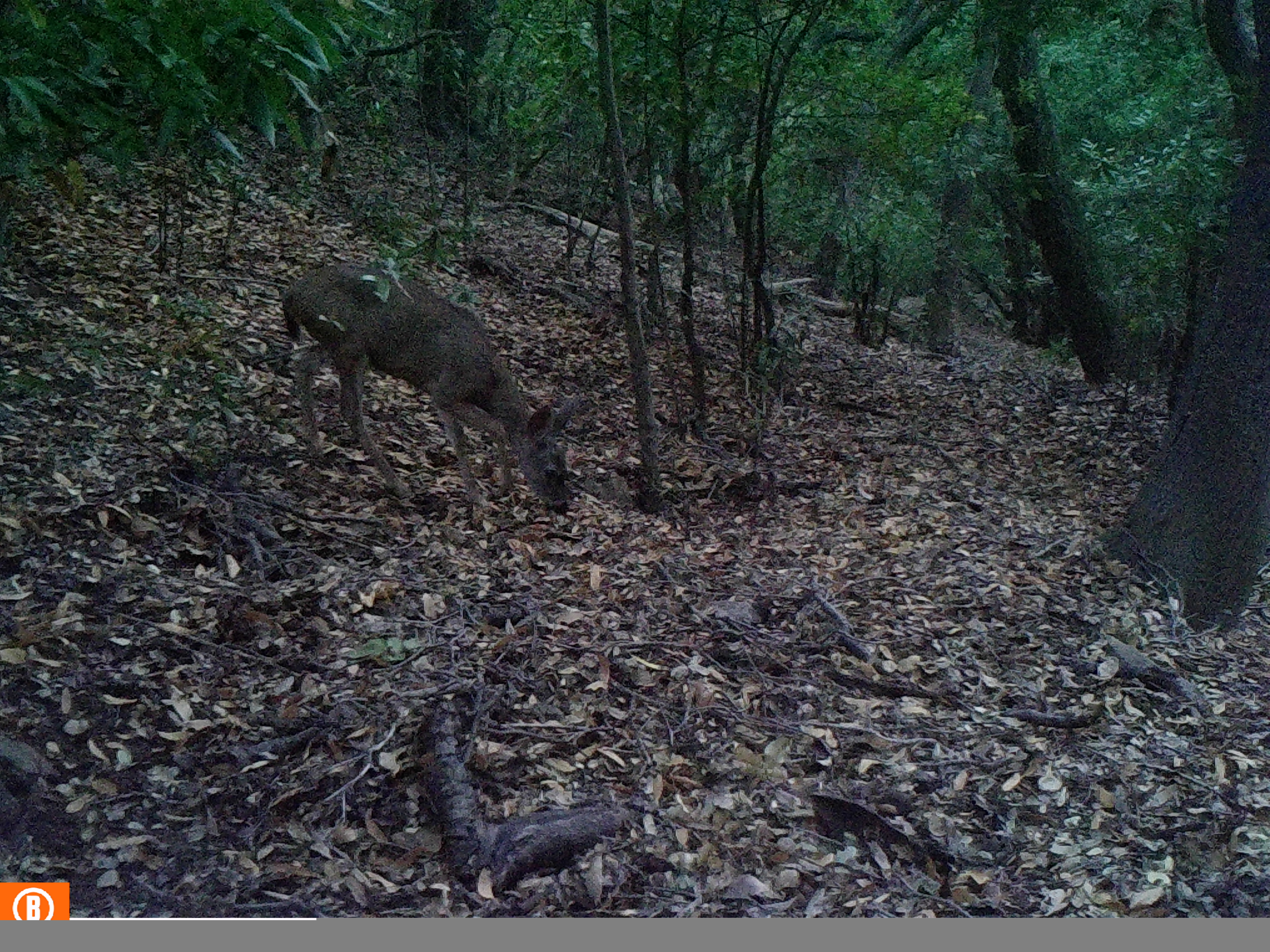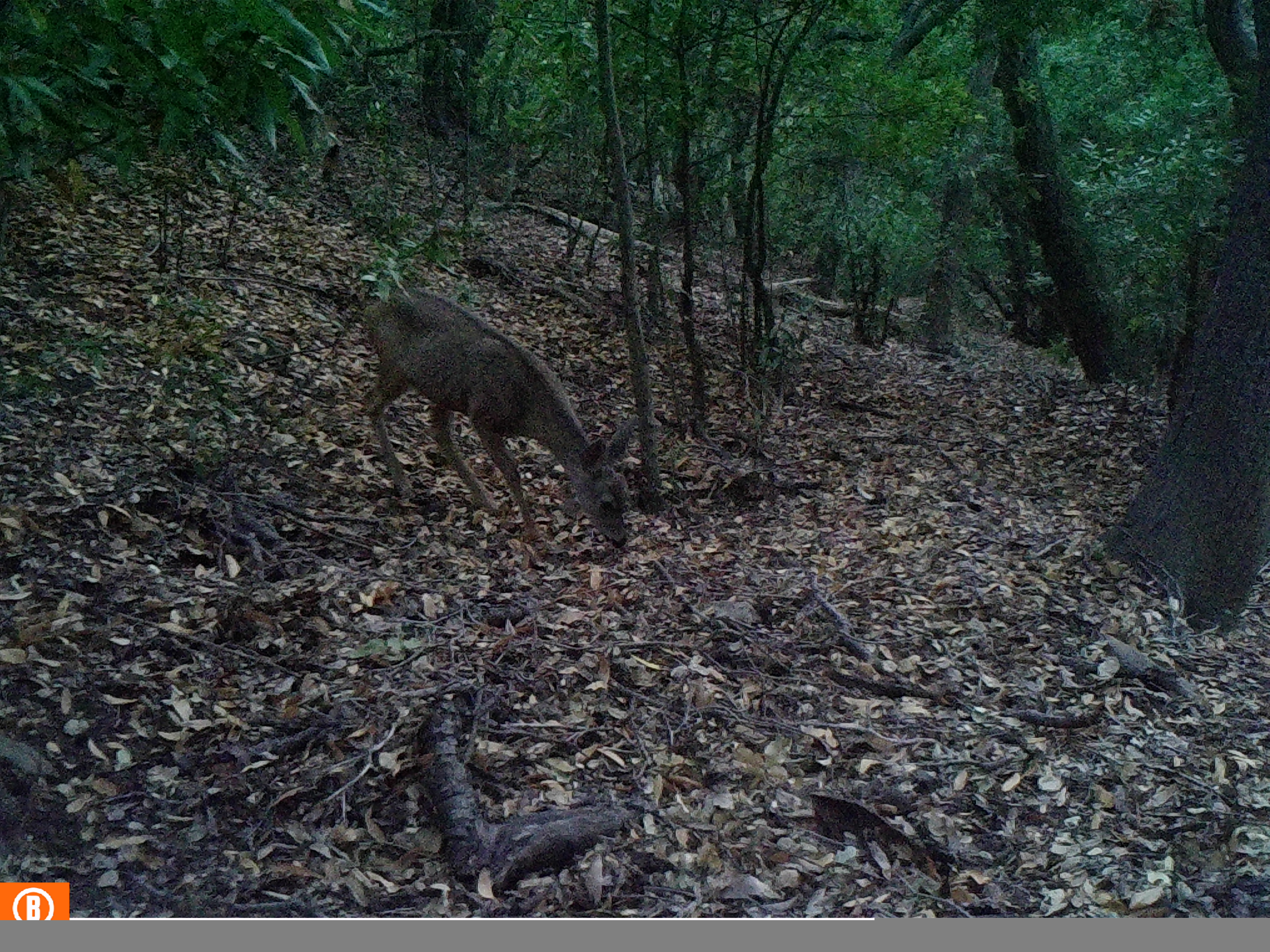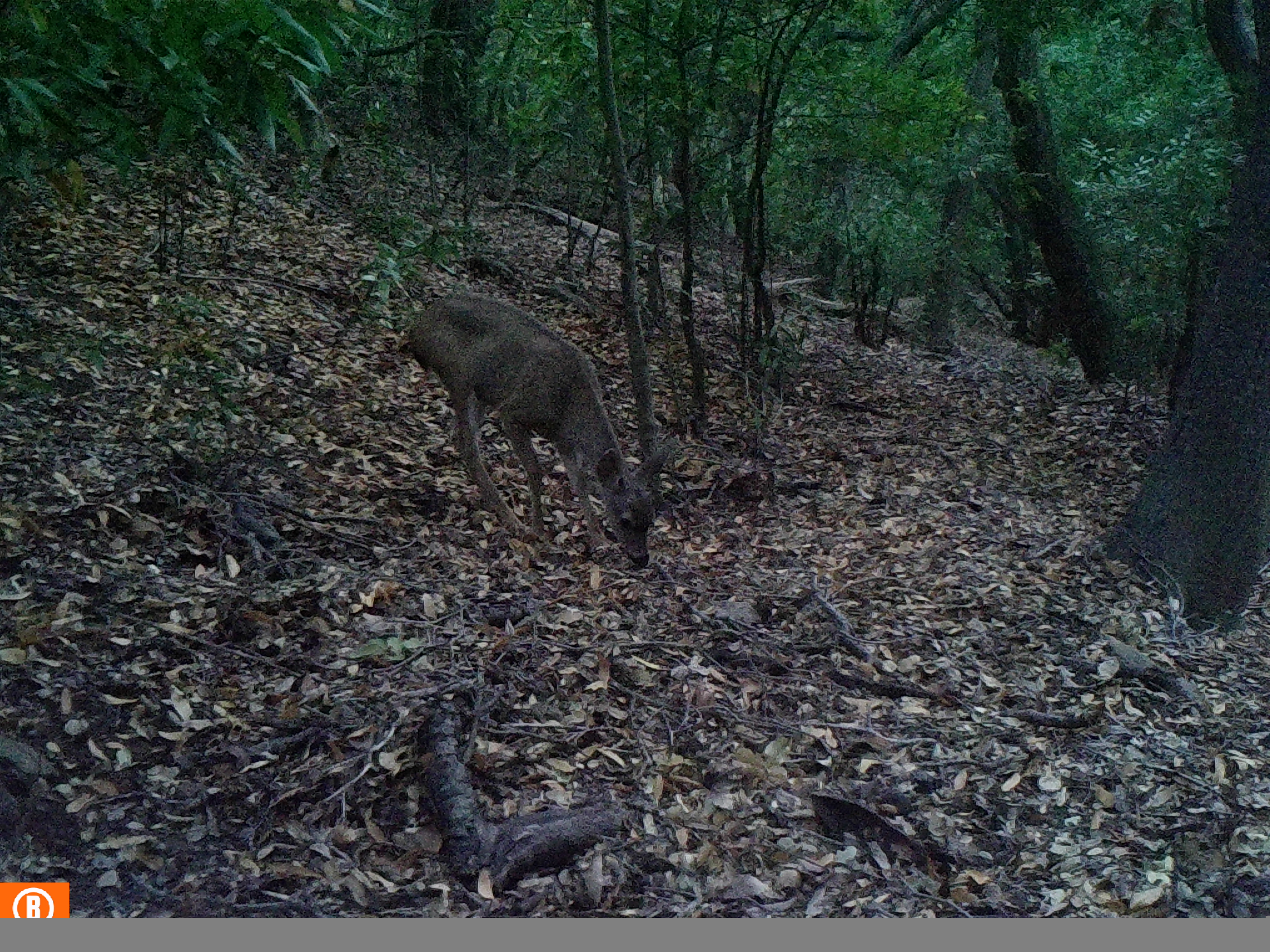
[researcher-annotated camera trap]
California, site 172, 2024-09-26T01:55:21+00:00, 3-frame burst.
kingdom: Animalia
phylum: Chordata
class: Mammalia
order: Artiodactyla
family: Cervidae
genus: Odocoileus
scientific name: Odocoileus hemionus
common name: mule deer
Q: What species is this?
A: Mule deer (Odocoileus hemionus).